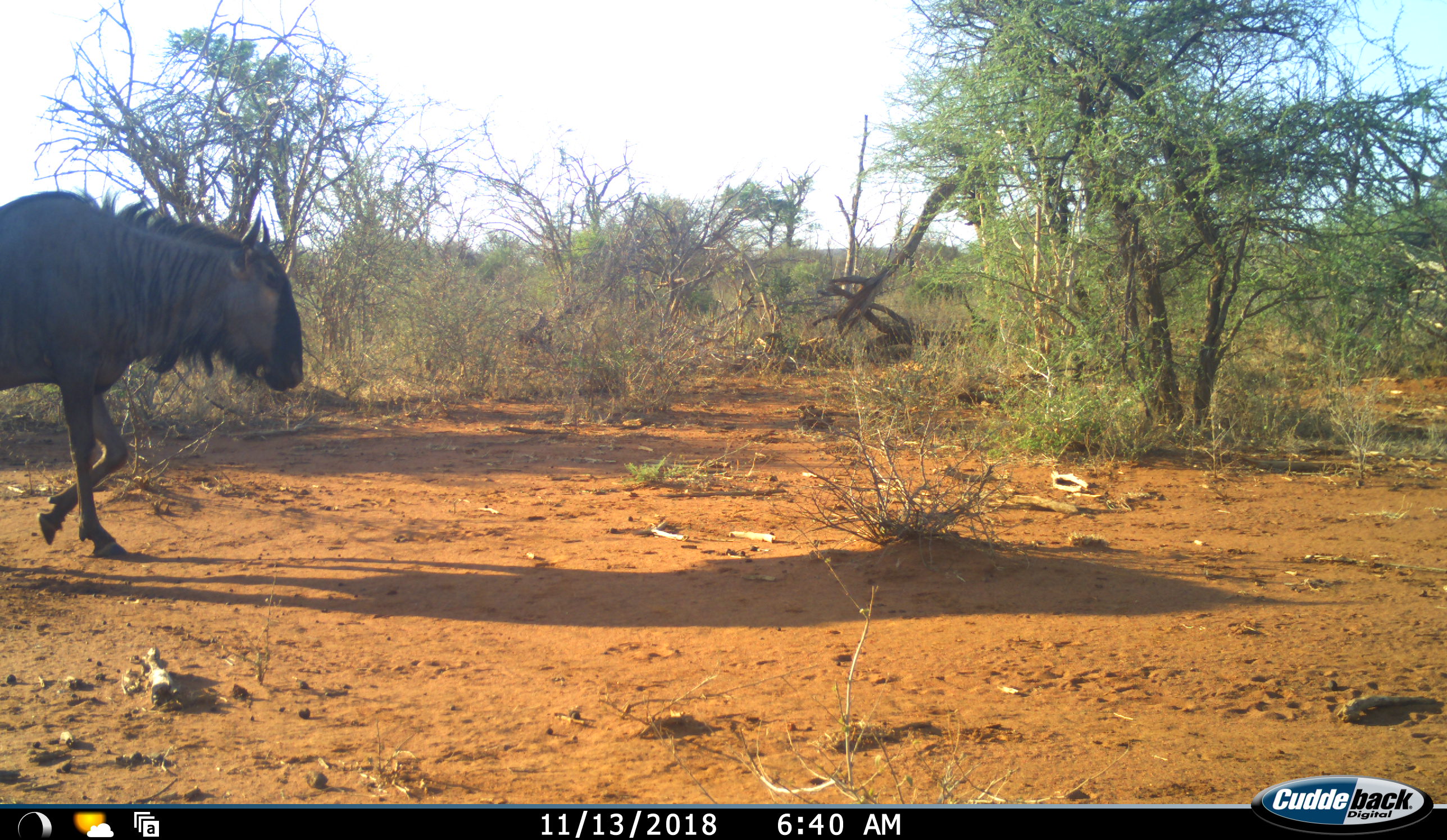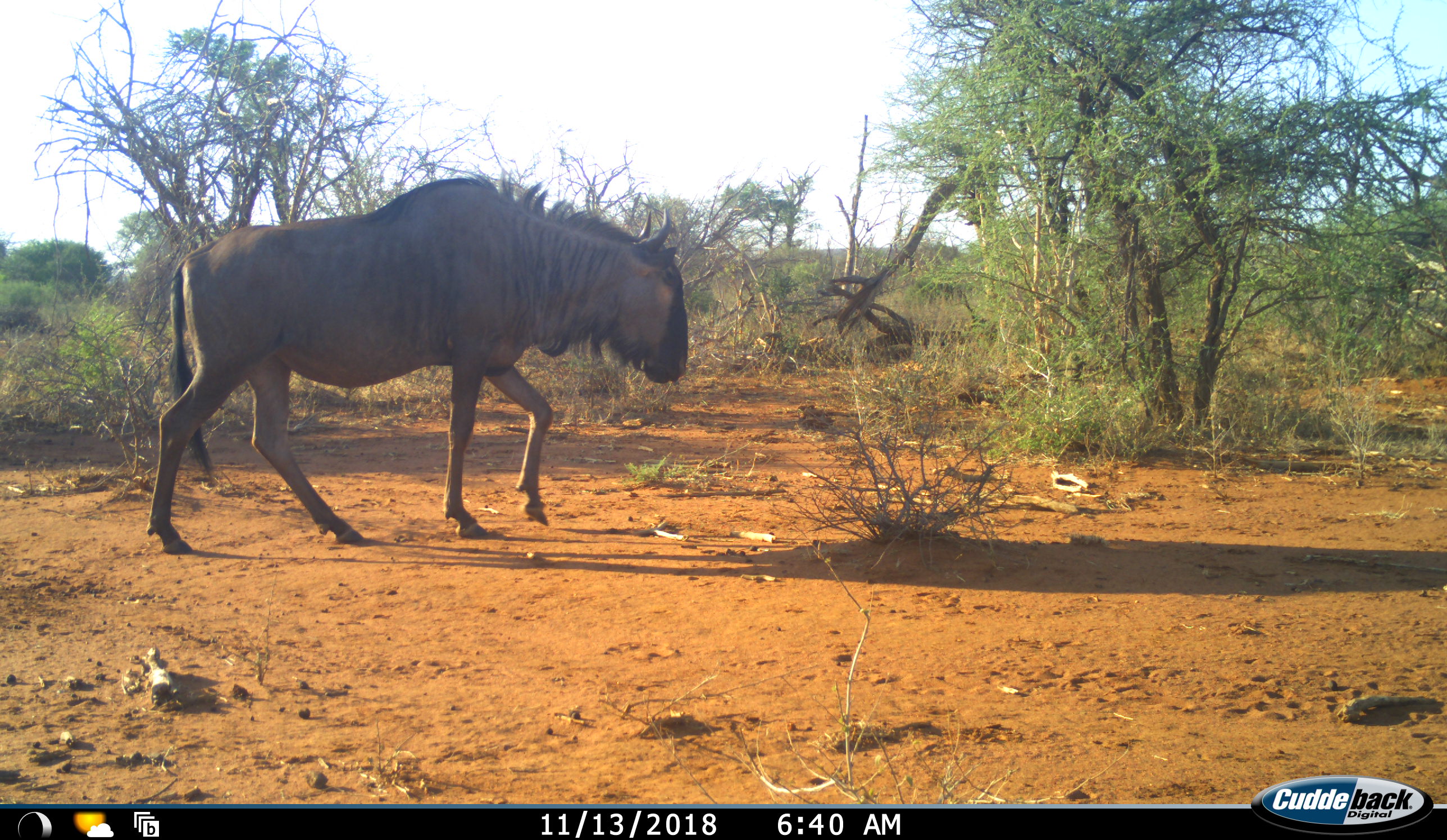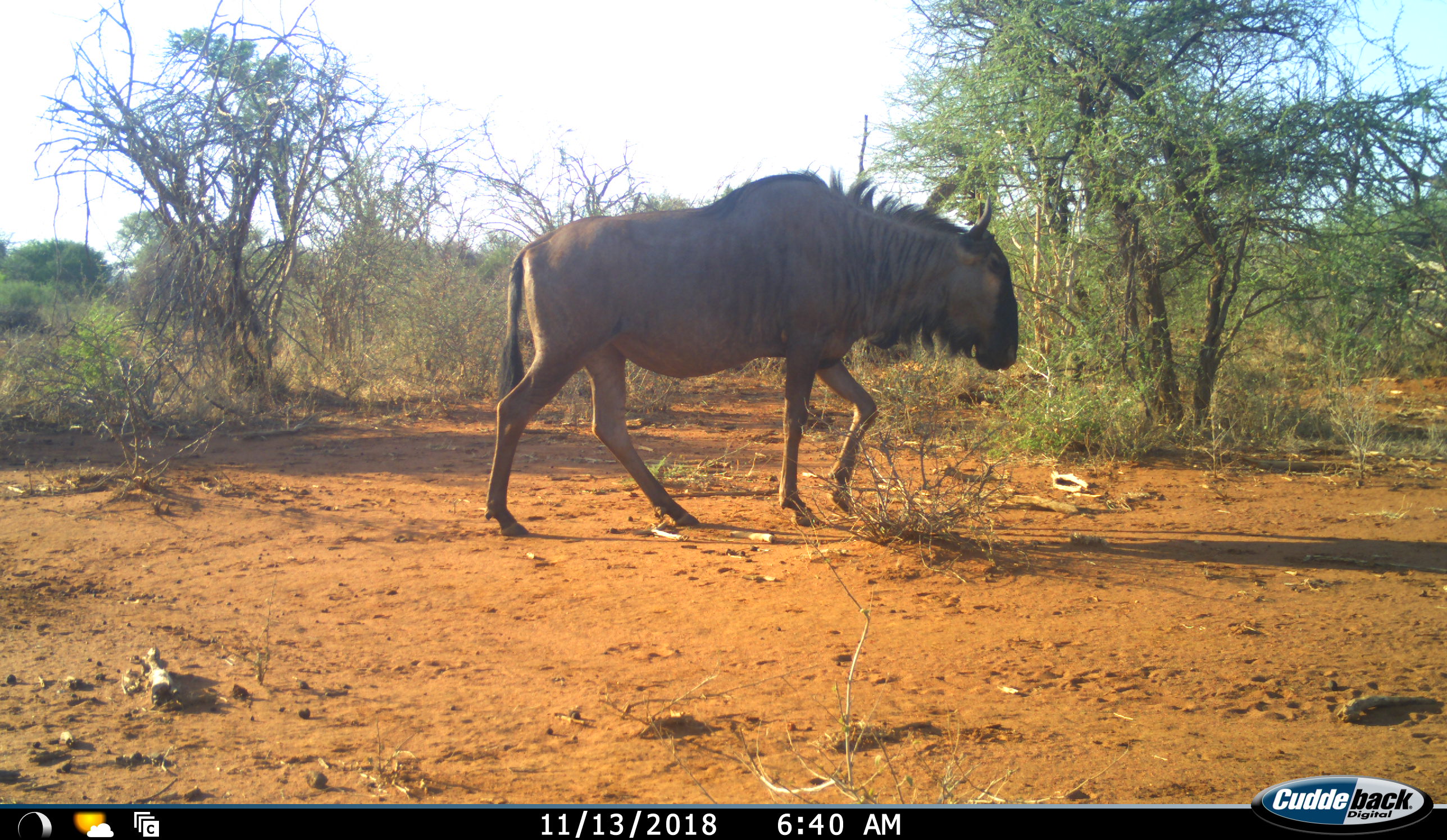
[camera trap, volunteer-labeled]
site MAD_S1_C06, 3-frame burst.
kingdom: Animalia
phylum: Chordata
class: Mammalia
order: Artiodactyla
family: Bovidae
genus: Connochaetes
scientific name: Connochaetes taurinus taurinus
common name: blue wildebeest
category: wildebeestblue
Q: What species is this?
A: Wildebeestblue (blue wildebeest) (Connochaetes taurinus taurinus).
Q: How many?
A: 1.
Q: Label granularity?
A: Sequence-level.